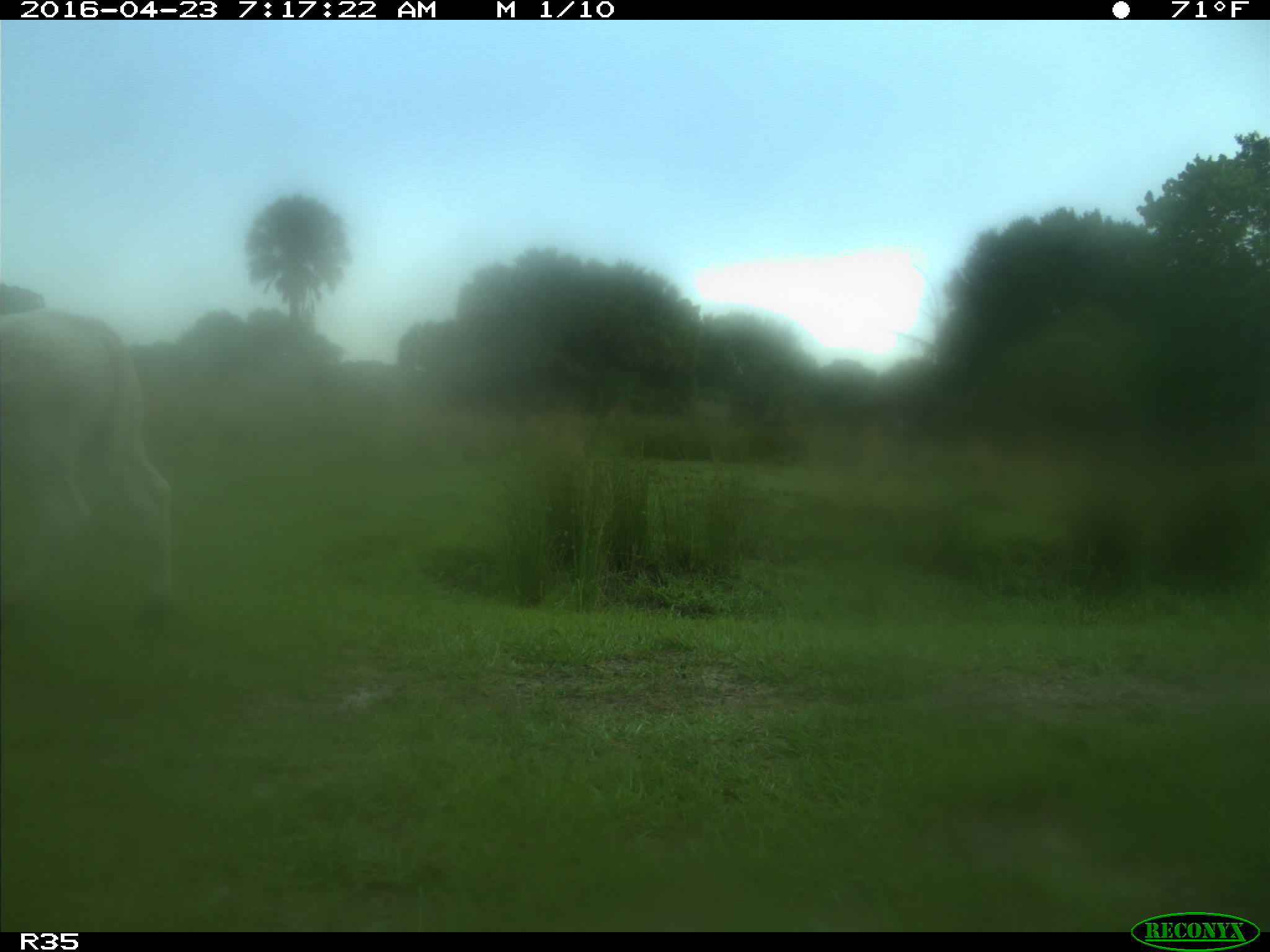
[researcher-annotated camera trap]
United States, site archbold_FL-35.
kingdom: Animalia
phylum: Chordata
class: Mammalia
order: Artiodactyla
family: Bovidae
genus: Bos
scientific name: Bos taurus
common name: domestic cow